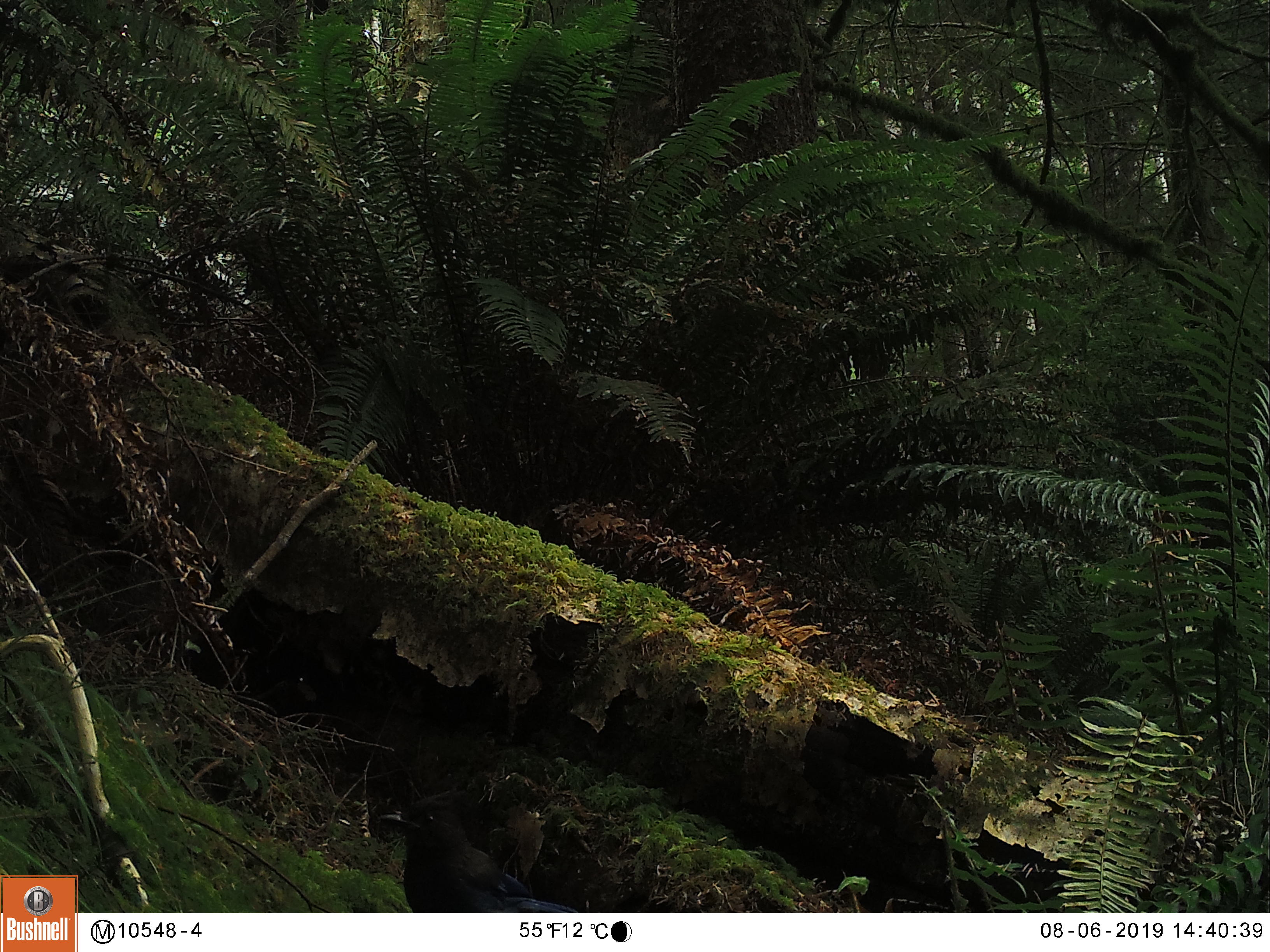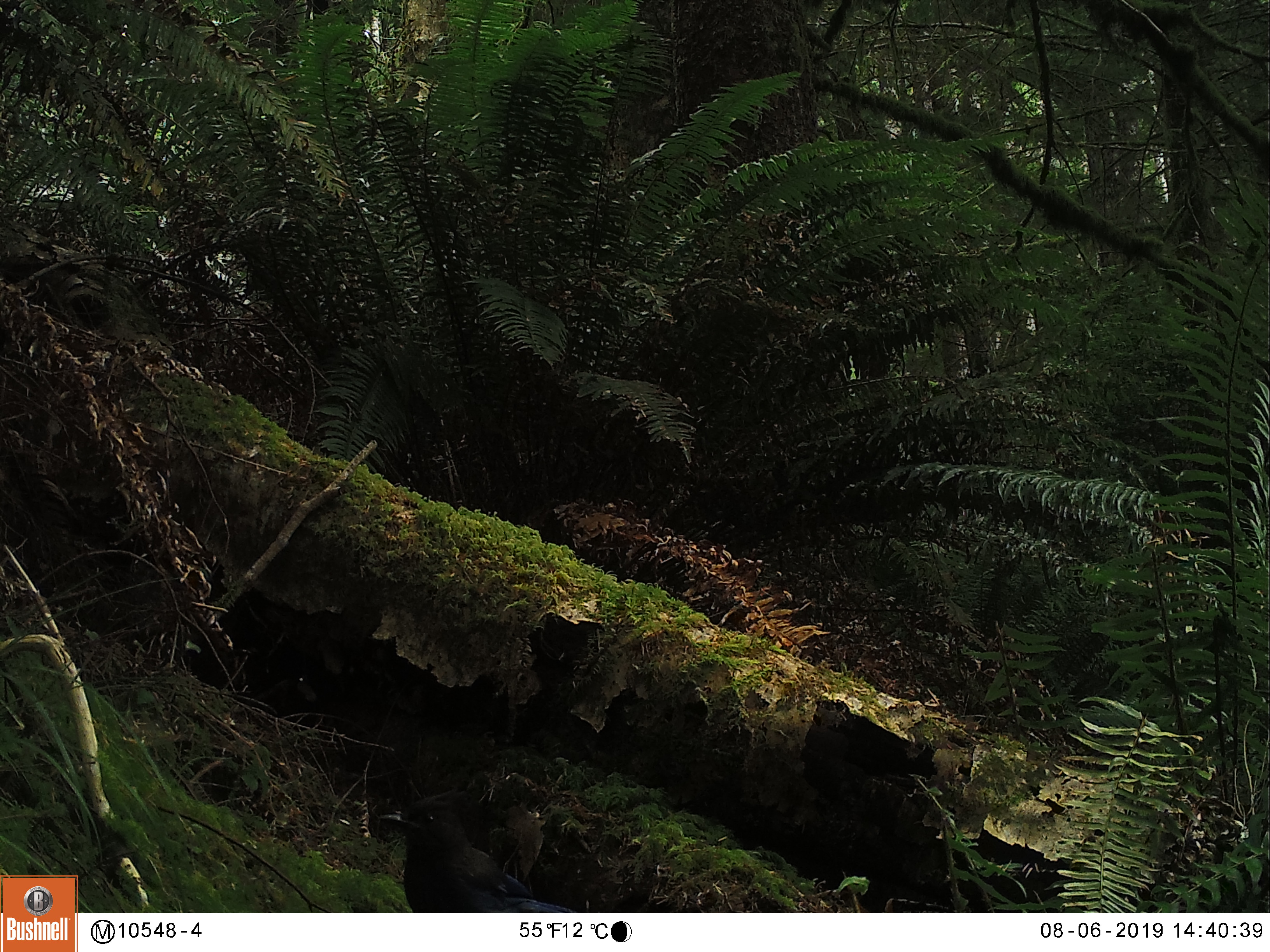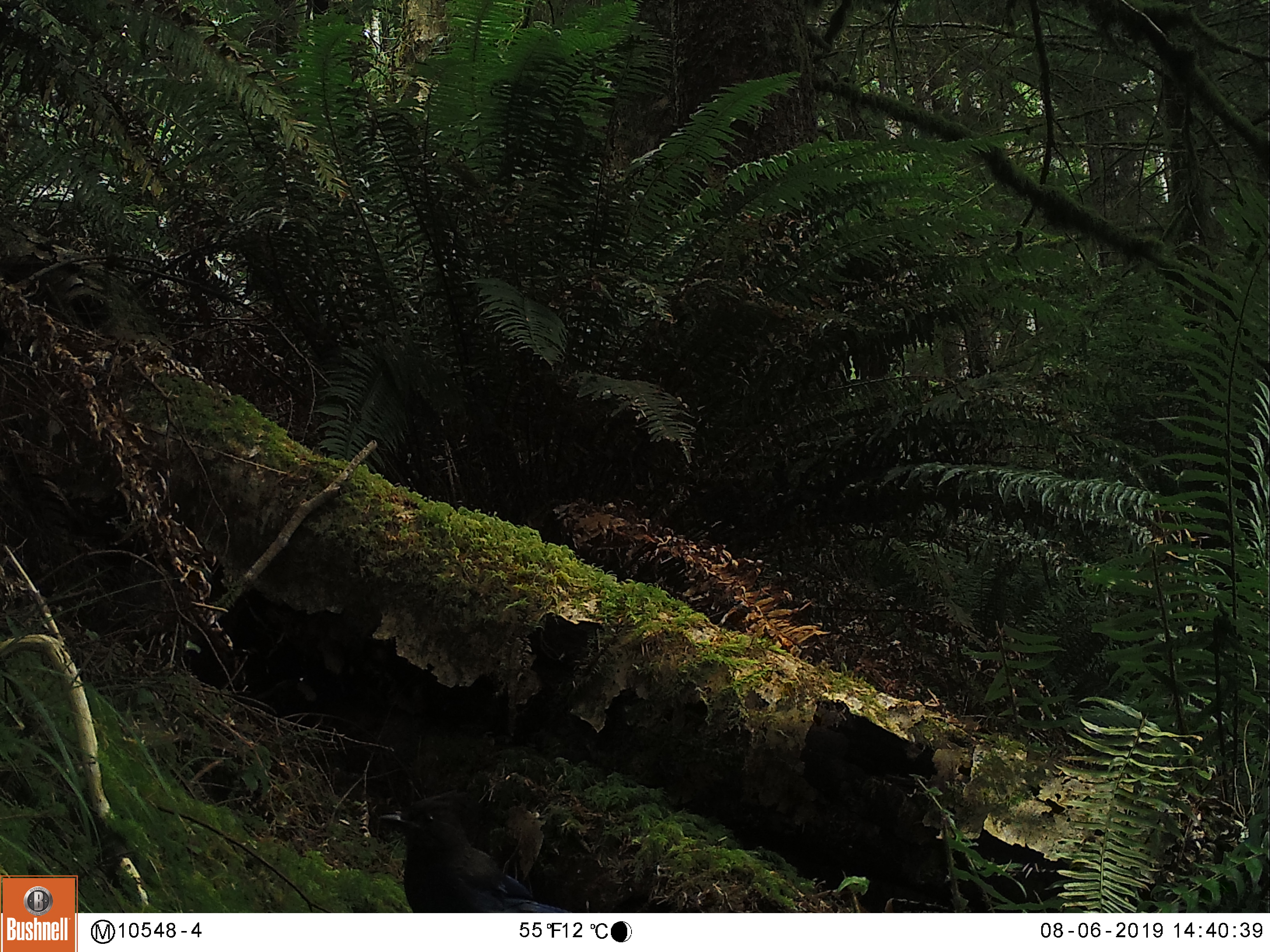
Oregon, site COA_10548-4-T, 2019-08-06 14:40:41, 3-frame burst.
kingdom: Animalia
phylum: Chordata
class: Aves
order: Passeriformes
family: Corvidae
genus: Cyanocitta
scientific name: Cyanocitta stelleri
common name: steller's jay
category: stellers jay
Stellers jay (steller's jay) (Cyanocitta stelleri).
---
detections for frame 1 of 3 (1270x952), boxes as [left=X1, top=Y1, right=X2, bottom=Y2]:
stellers jay: [left=377, top=788, right=571, bottom=908]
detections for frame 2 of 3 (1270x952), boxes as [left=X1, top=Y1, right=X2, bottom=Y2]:
stellers jay: [left=378, top=785, right=560, bottom=910]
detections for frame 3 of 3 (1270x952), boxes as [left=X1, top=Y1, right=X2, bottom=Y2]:
stellers jay: [left=379, top=792, right=553, bottom=909]